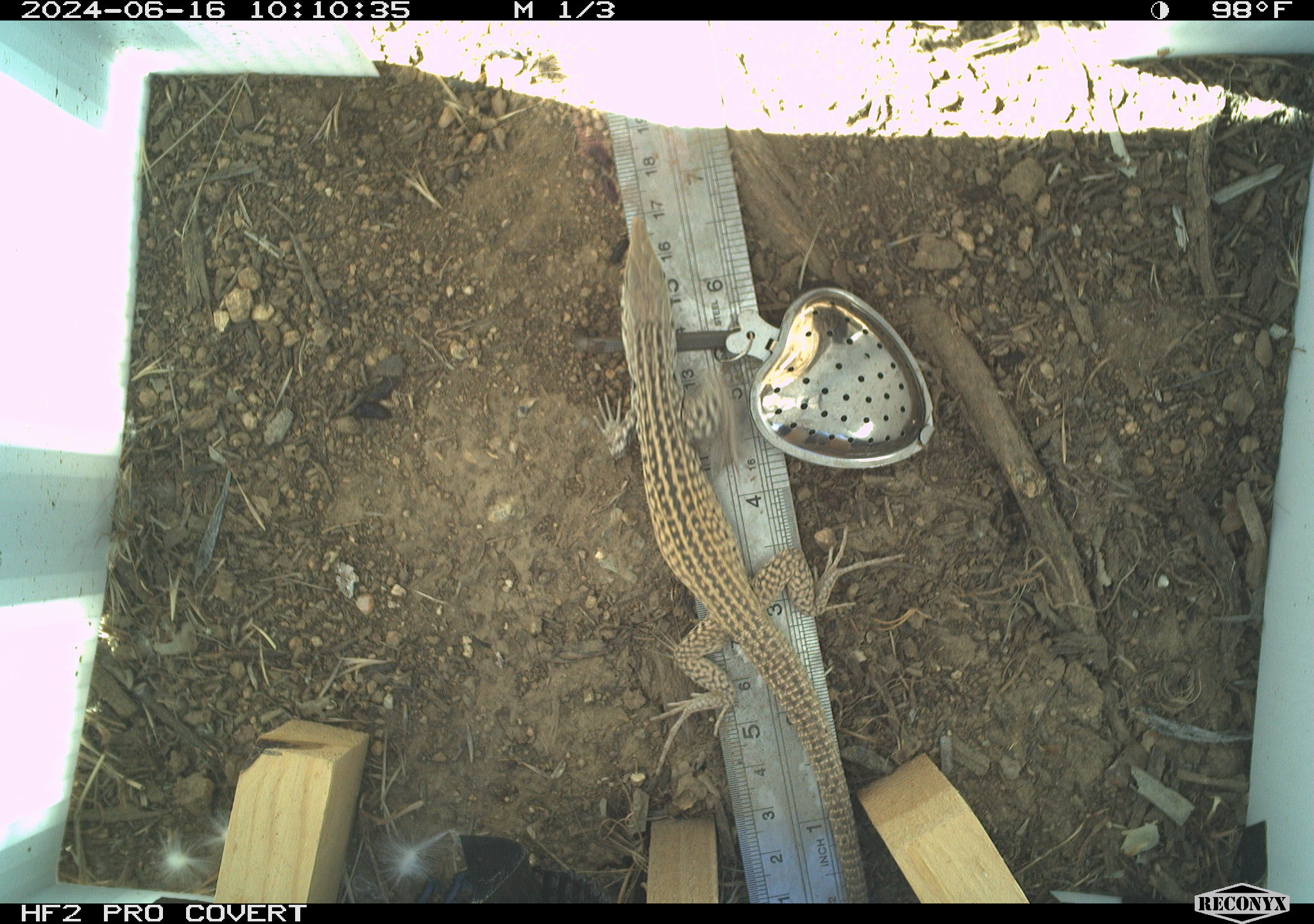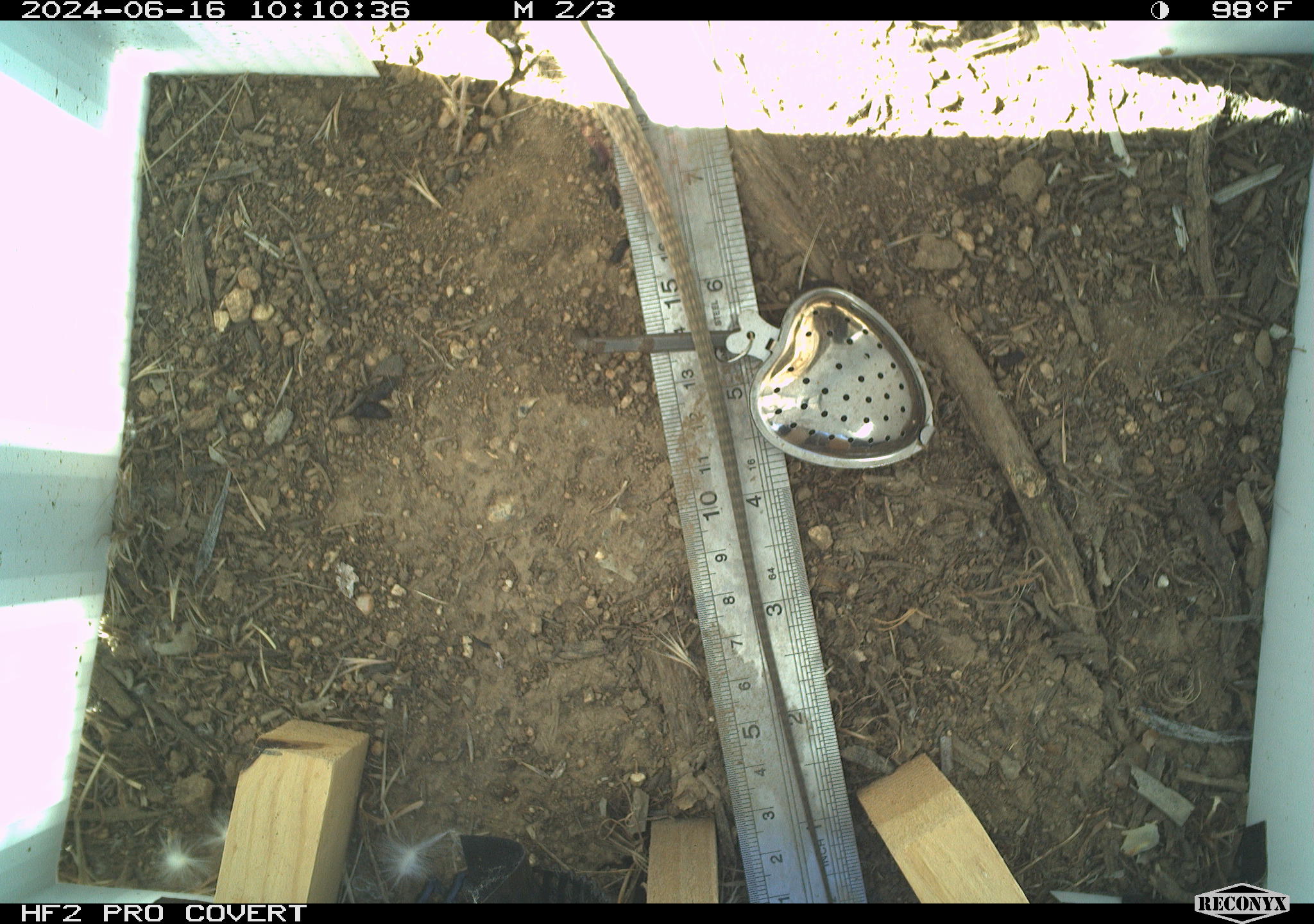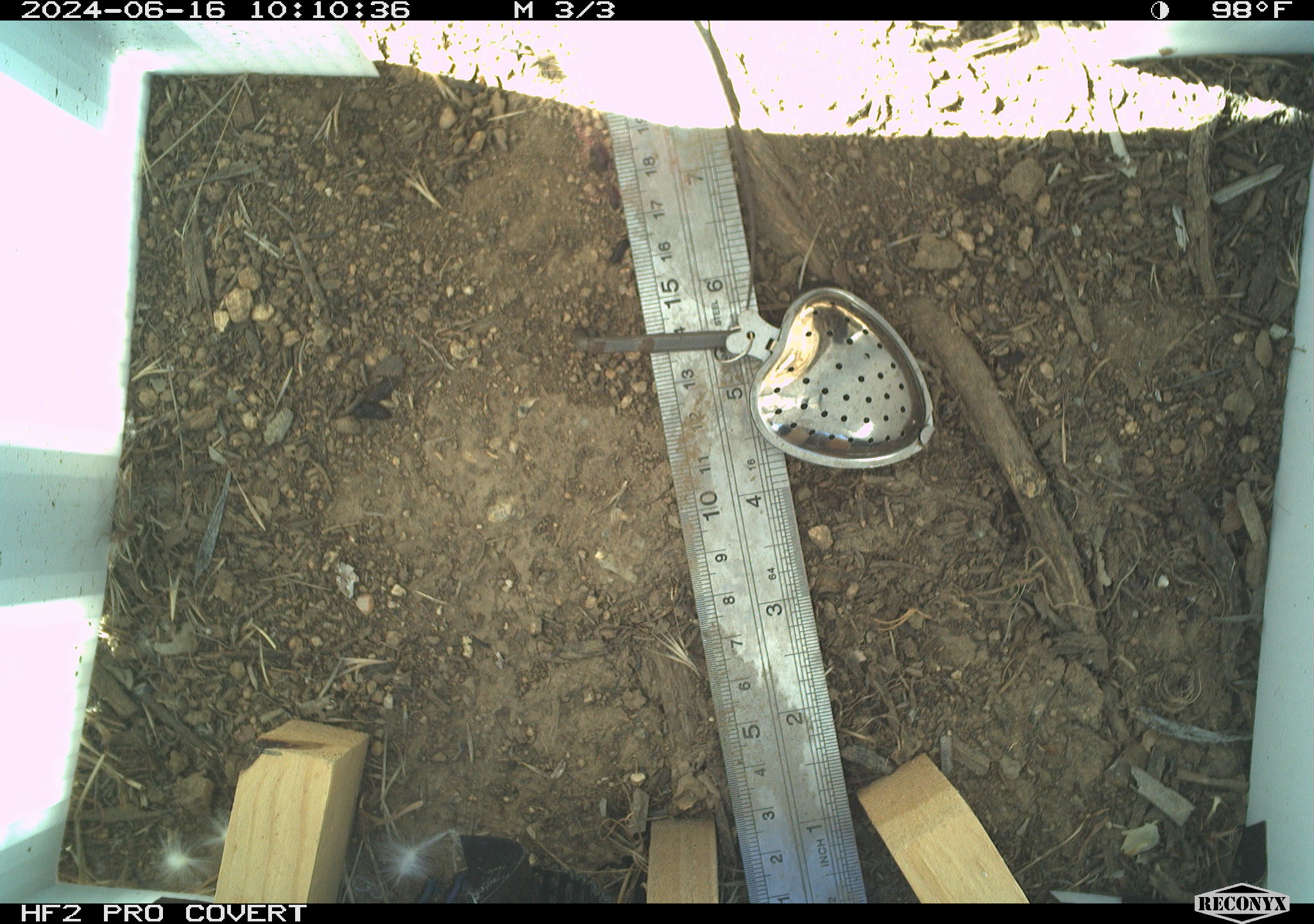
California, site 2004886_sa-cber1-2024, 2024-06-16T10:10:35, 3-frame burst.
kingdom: Animalia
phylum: Chordata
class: Reptilia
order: Squamata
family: Teiidae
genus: Aspidoscelis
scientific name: Aspidoscelis tigris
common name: western whiptail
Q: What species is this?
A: Western whiptail (Aspidoscelis tigris).